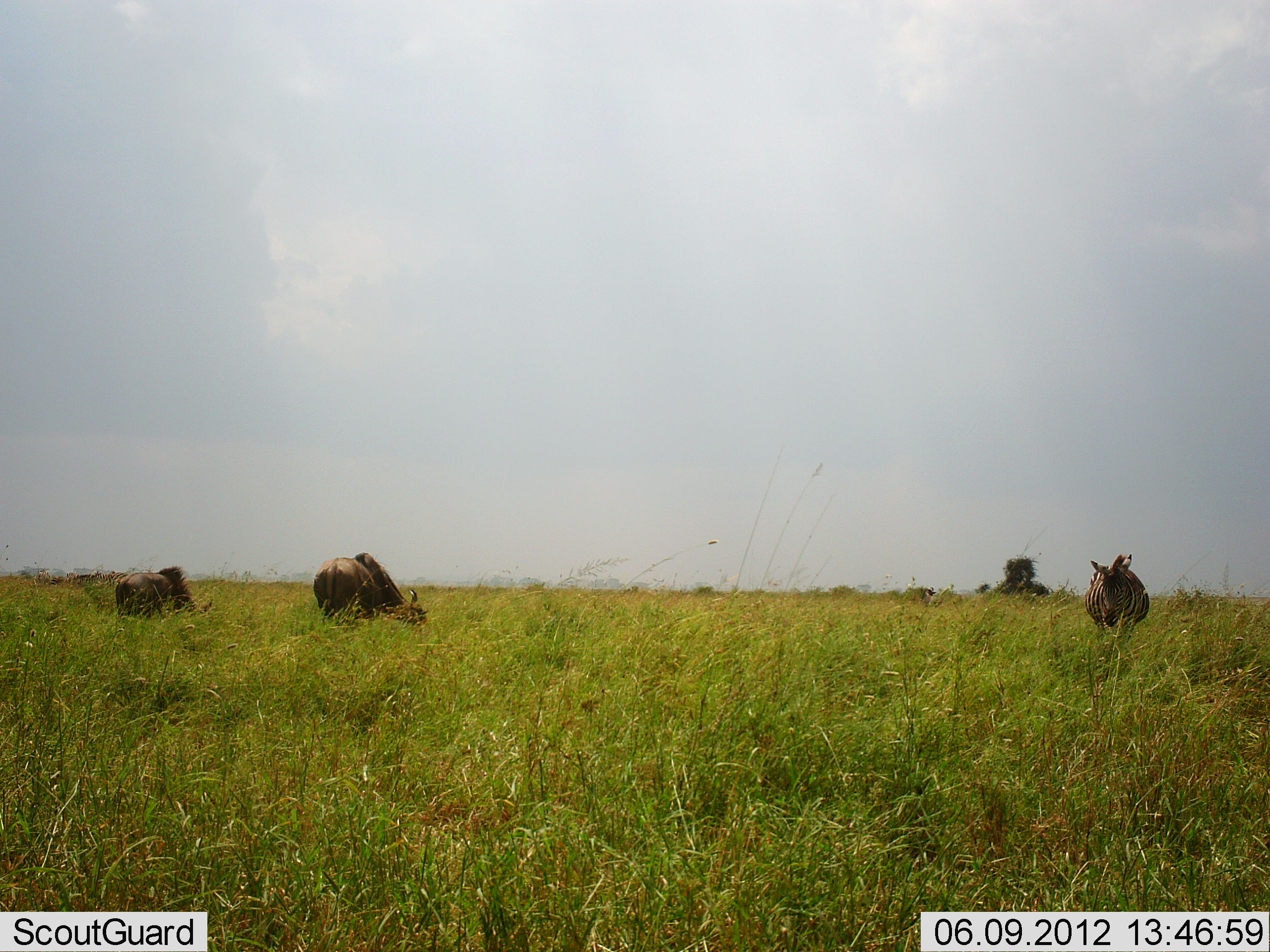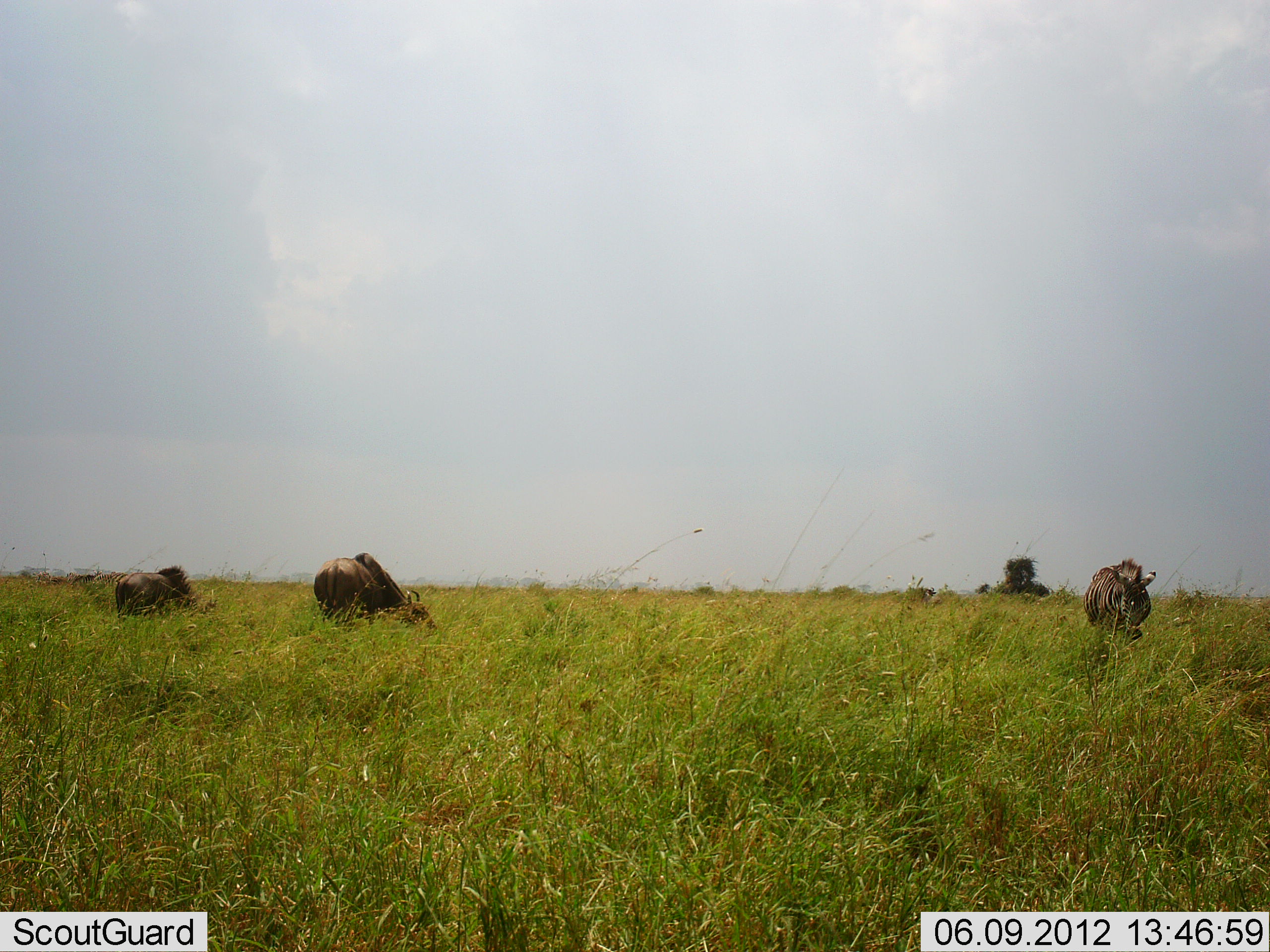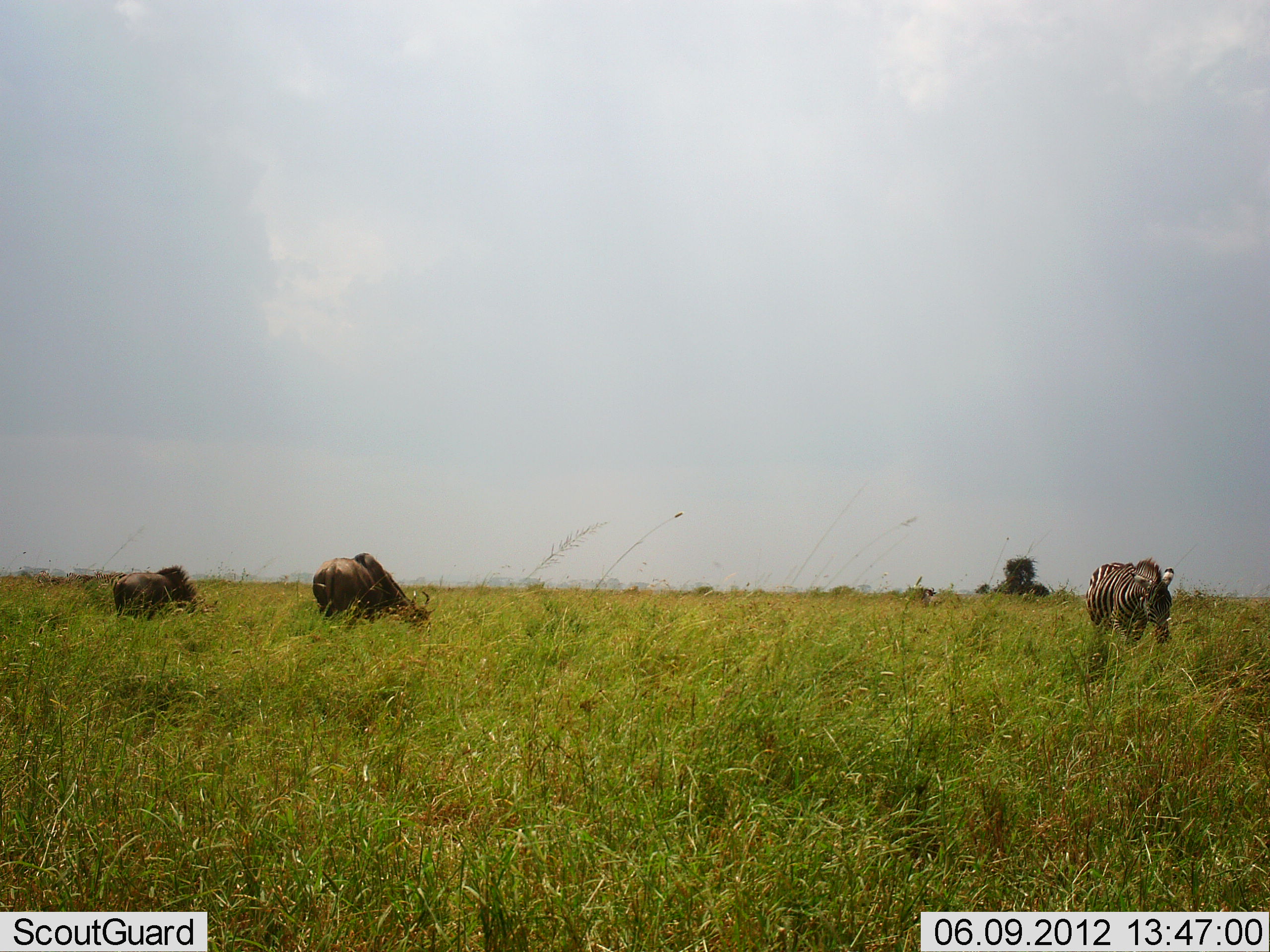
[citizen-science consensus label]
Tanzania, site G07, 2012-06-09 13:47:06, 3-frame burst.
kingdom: Animalia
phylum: Chordata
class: Mammalia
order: Artiodactyla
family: Bovidae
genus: Connochaetes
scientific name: Connochaetes taurinus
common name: blue wildebeest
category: wildebeest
Wildebeest (blue wildebeest) (Connochaetes taurinus), count 2. Behavior (volunteer vote fractions): standing 10%, resting 0%, moving 10%, interacting 0%. Young present (vote fraction): 0%. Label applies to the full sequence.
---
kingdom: Animalia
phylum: Chordata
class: Mammalia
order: Perissodactyla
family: Equidae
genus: Equus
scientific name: Equus quagga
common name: plains zebra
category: zebra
Zebra (plains zebra) (Equus quagga), count 1. Behavior (volunteer vote fractions): standing 10%, resting 0%, moving 60%, interacting 0%. Young present (vote fraction): 0%. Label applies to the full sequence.